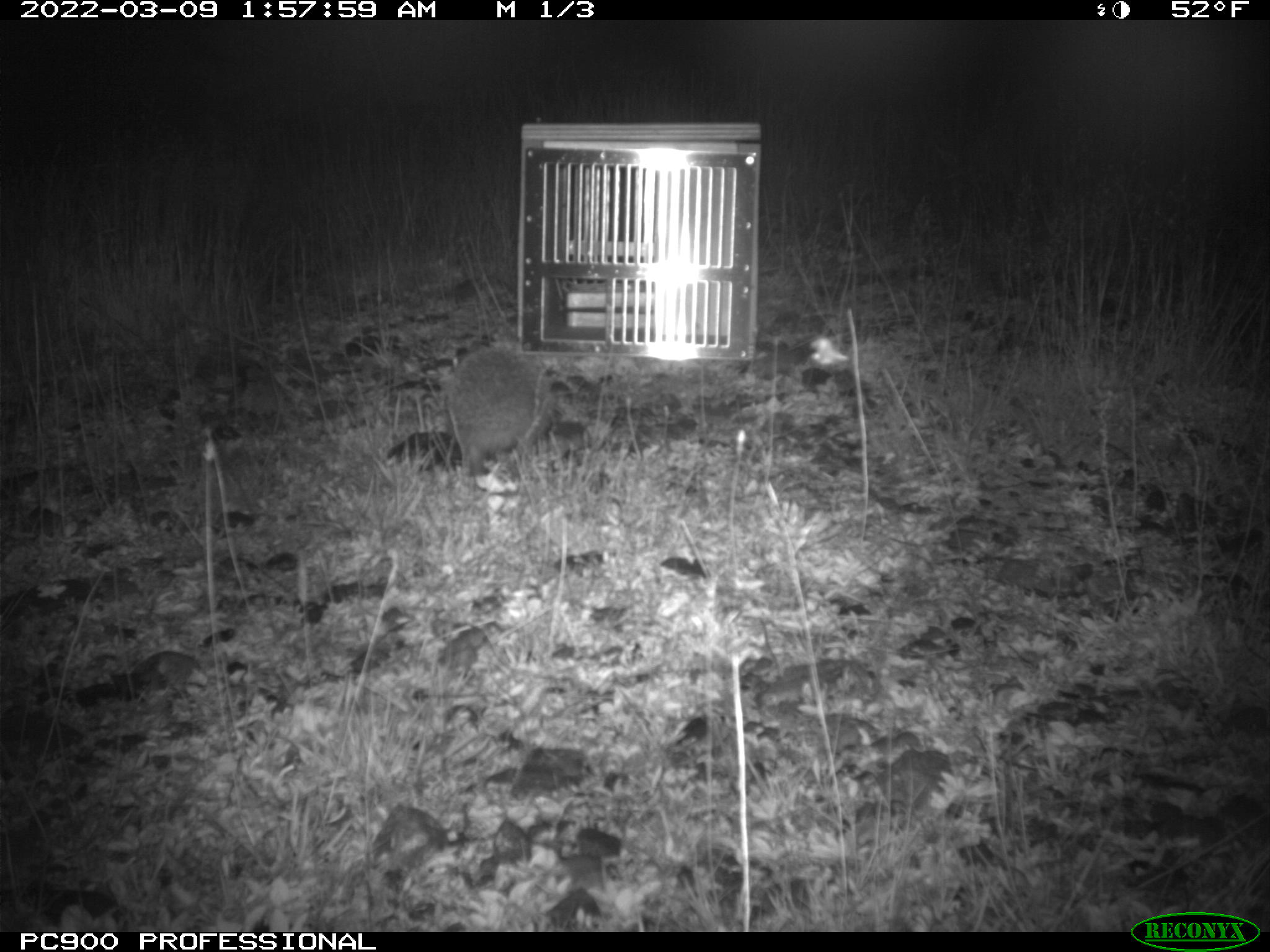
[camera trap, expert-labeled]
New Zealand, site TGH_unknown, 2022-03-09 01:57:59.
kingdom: Animalia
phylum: Chordata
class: Mammalia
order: Eulipotyphla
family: Erinaceidae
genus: Erinaceus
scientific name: Erinaceus europaeus europaeus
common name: european hedgehog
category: hedgehog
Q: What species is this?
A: Hedgehog (european hedgehog) (Erinaceus europaeus europaeus).